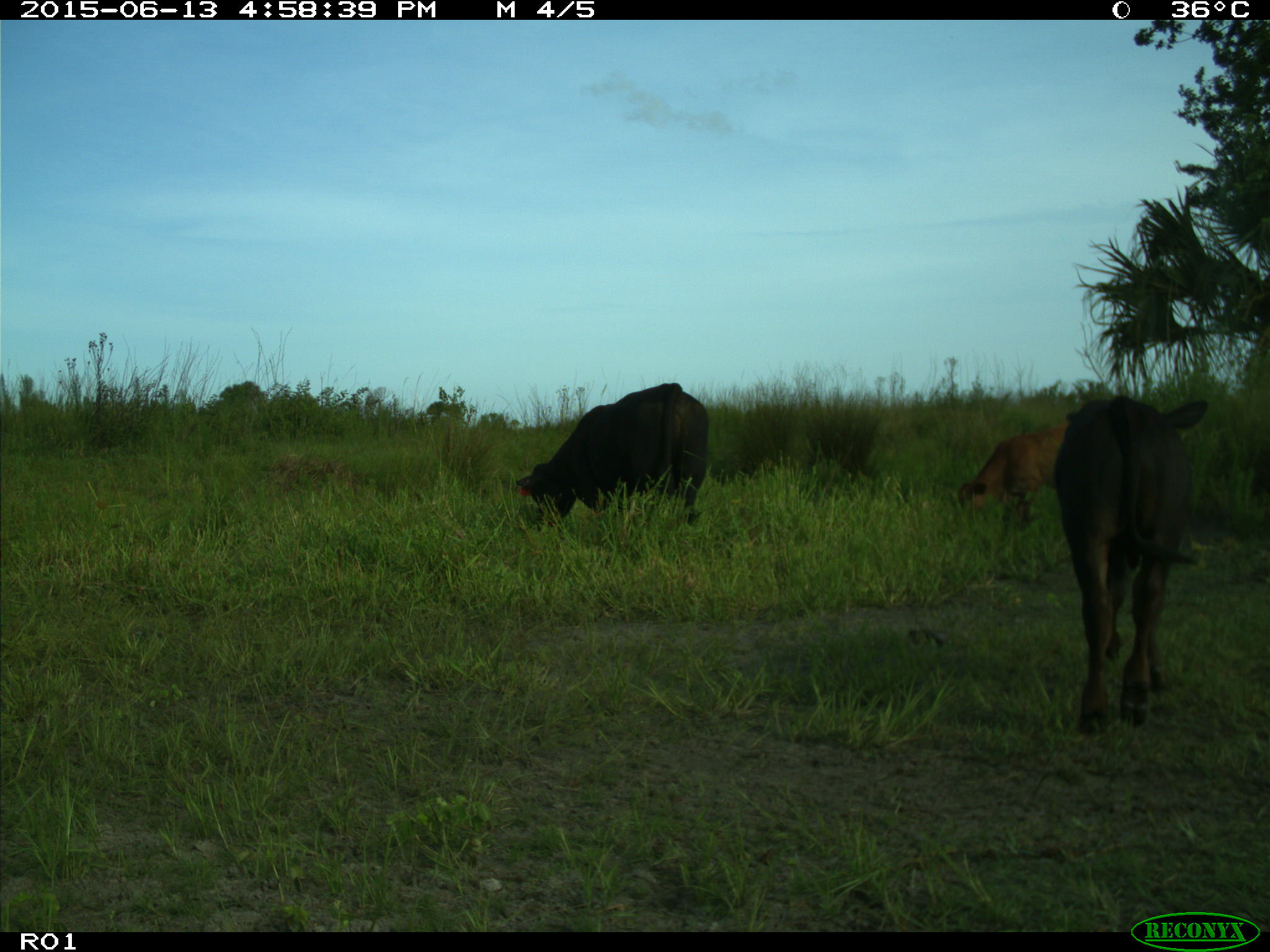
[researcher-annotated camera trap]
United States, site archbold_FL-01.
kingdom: Animalia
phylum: Chordata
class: Mammalia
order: Artiodactyla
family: Bovidae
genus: Bos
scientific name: Bos taurus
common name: domestic cow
Bos taurus (domestic cow).